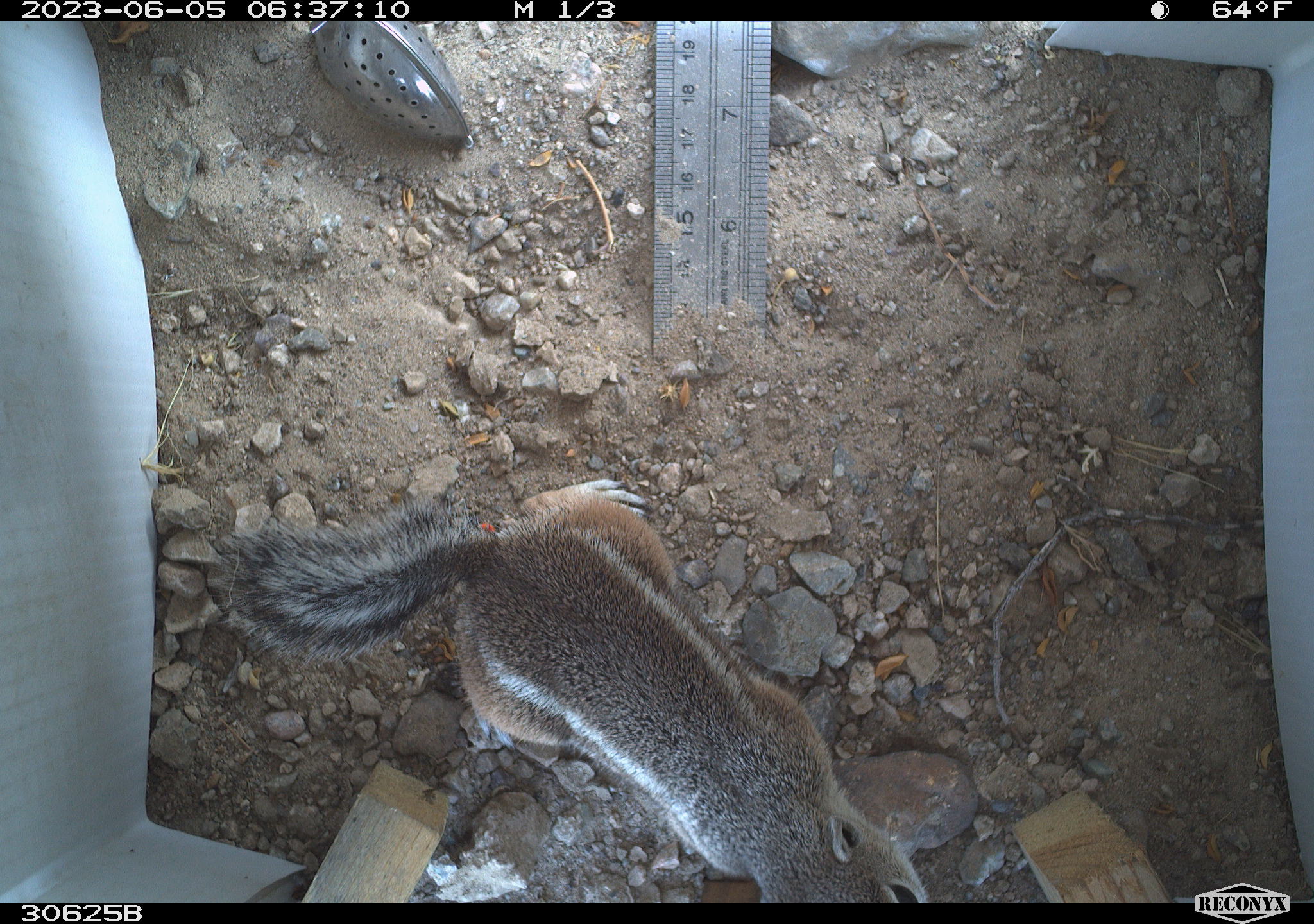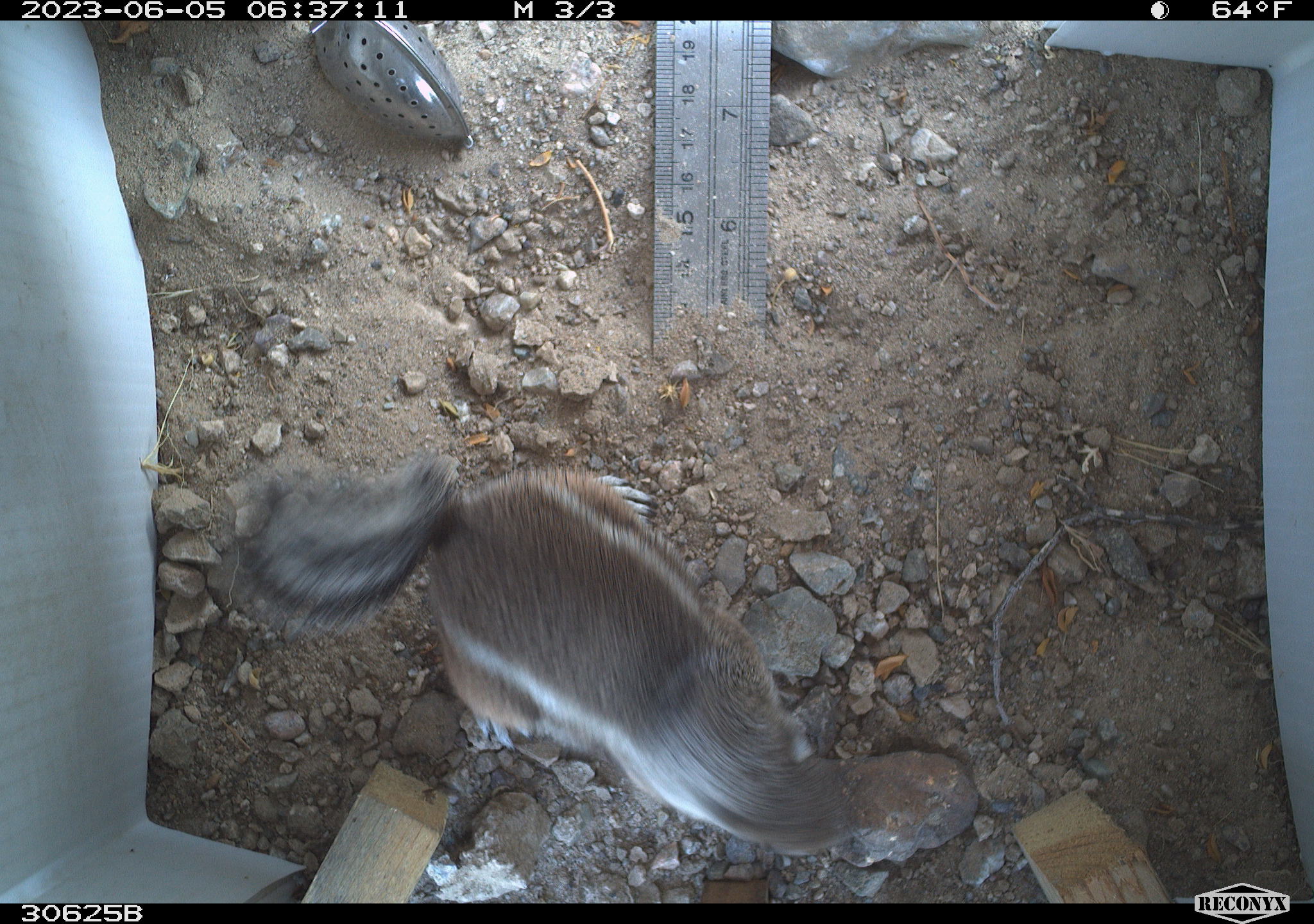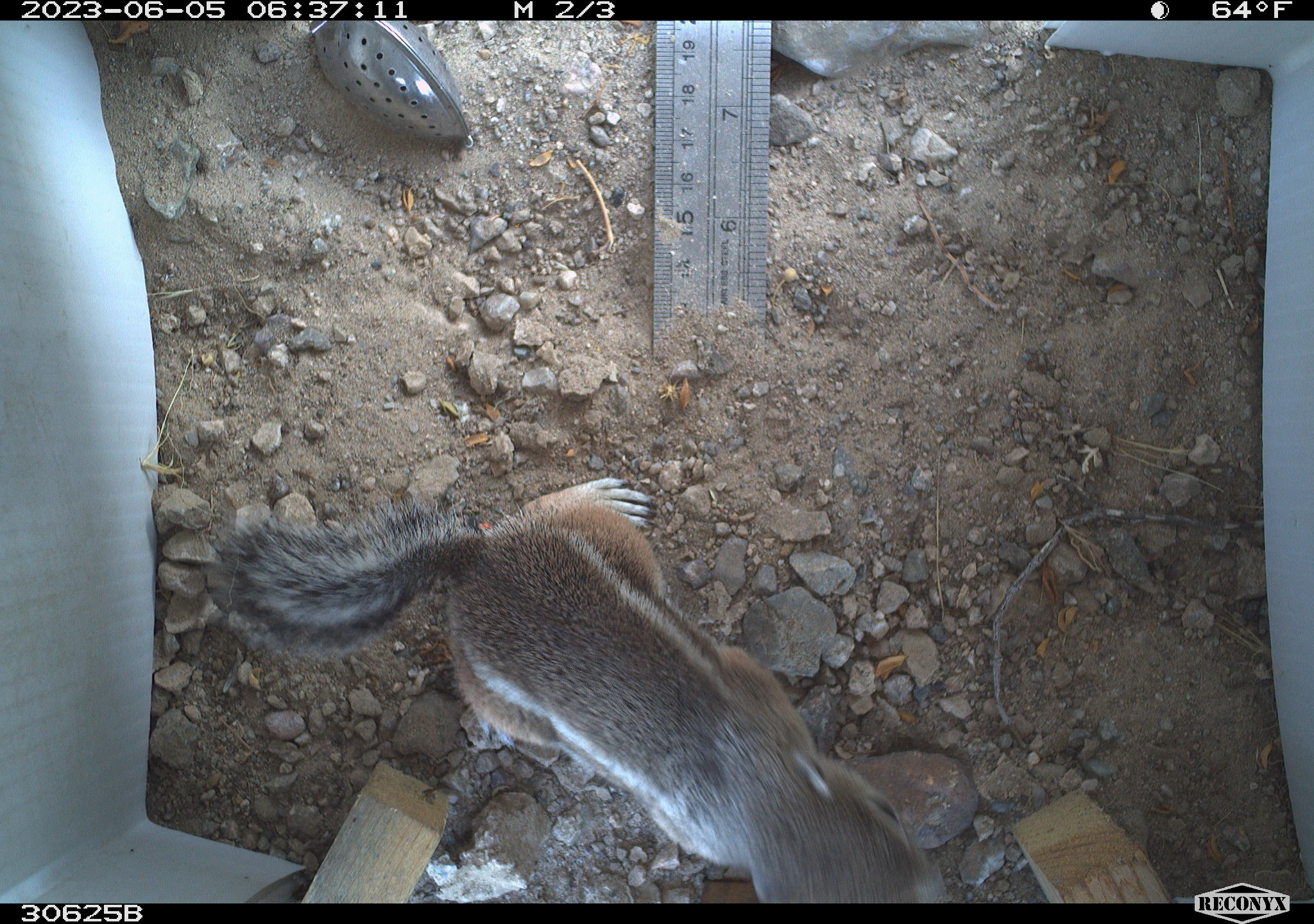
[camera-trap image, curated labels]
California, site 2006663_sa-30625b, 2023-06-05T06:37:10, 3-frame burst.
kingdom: Animalia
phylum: Chordata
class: Mammalia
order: Rodentia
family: Sciuridae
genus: Ammospermophilus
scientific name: Ammospermophilus leucurus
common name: white-tailed antelope squirrel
White-tailed antelope squirrel (Ammospermophilus leucurus).